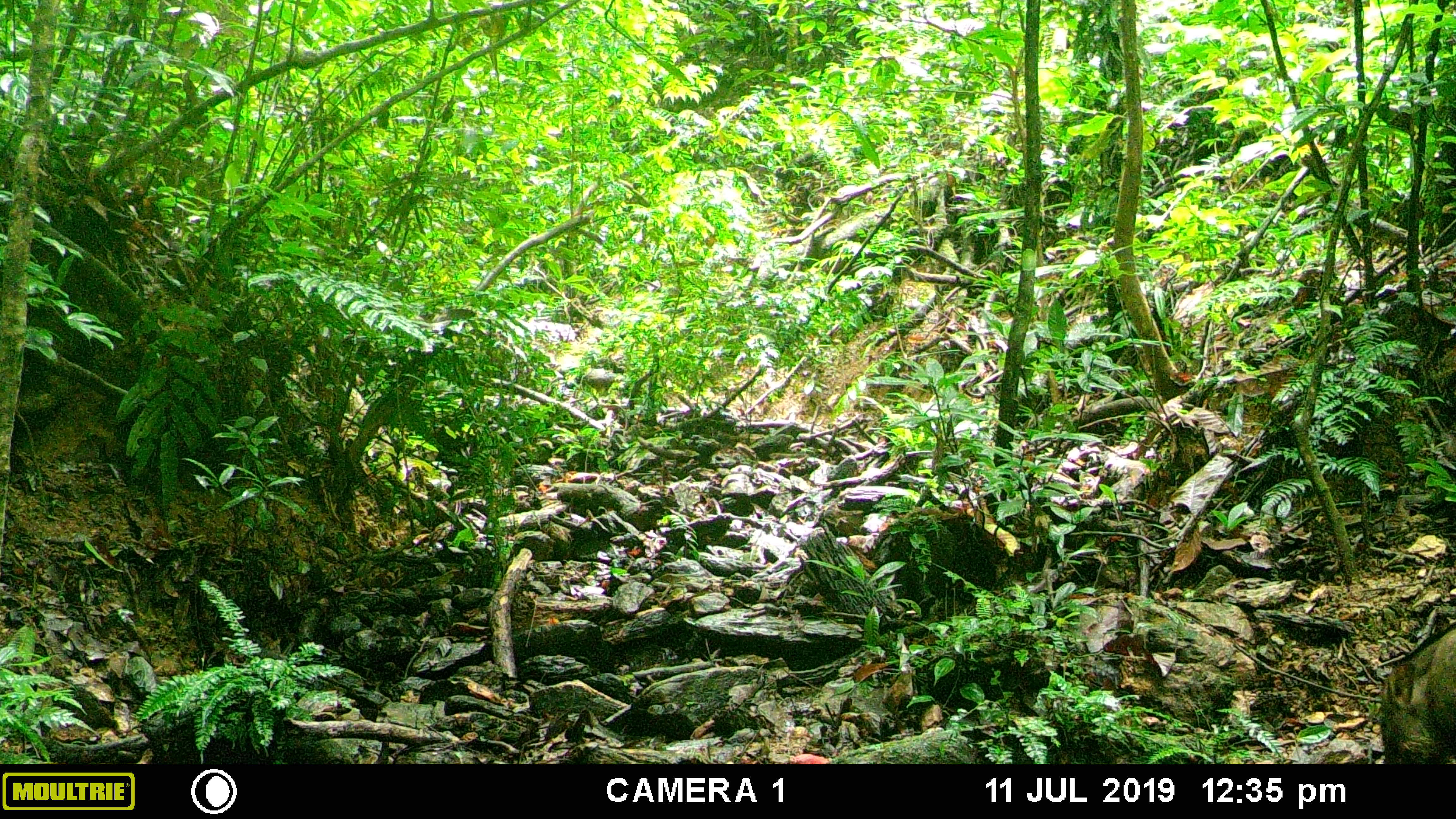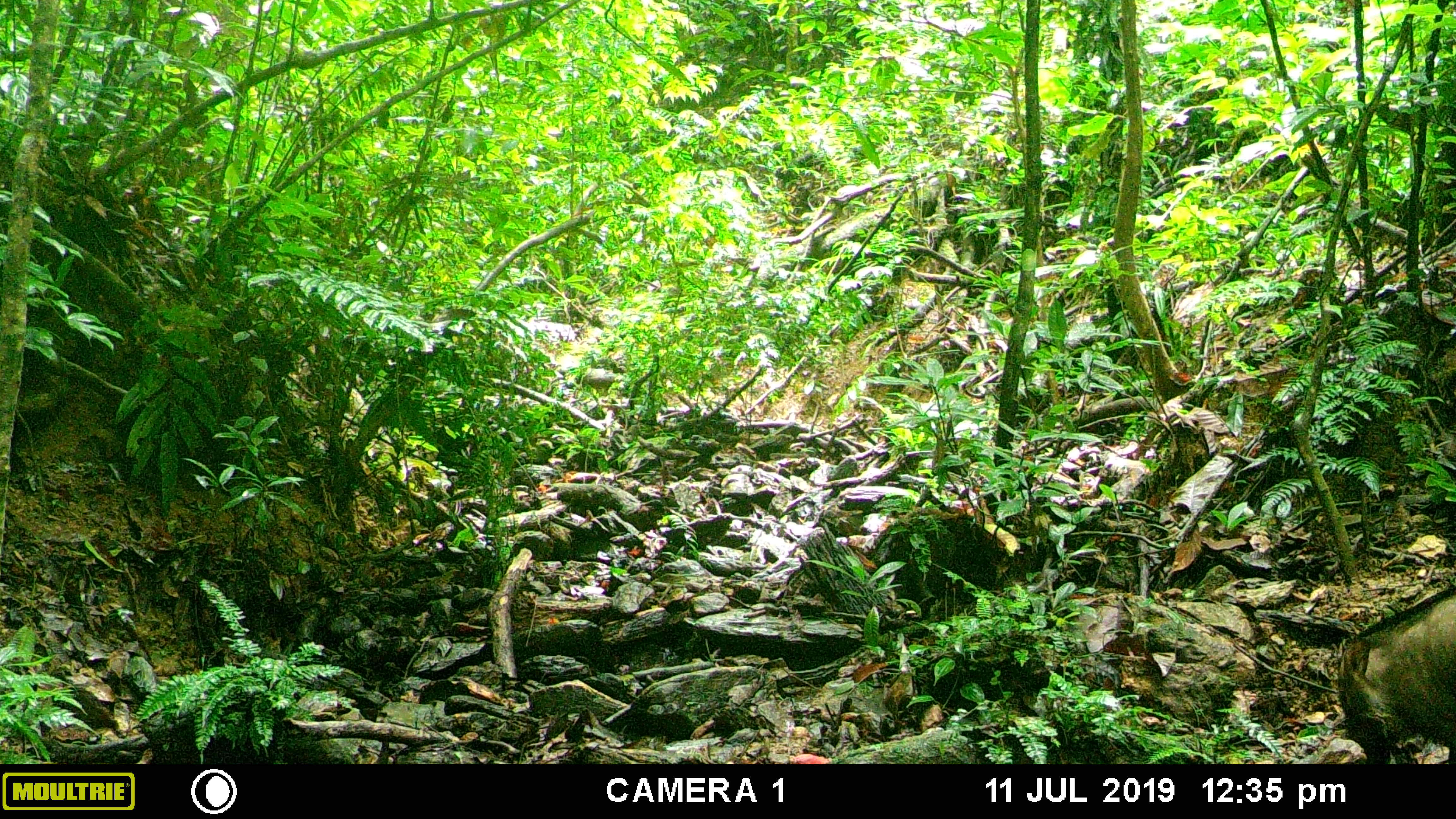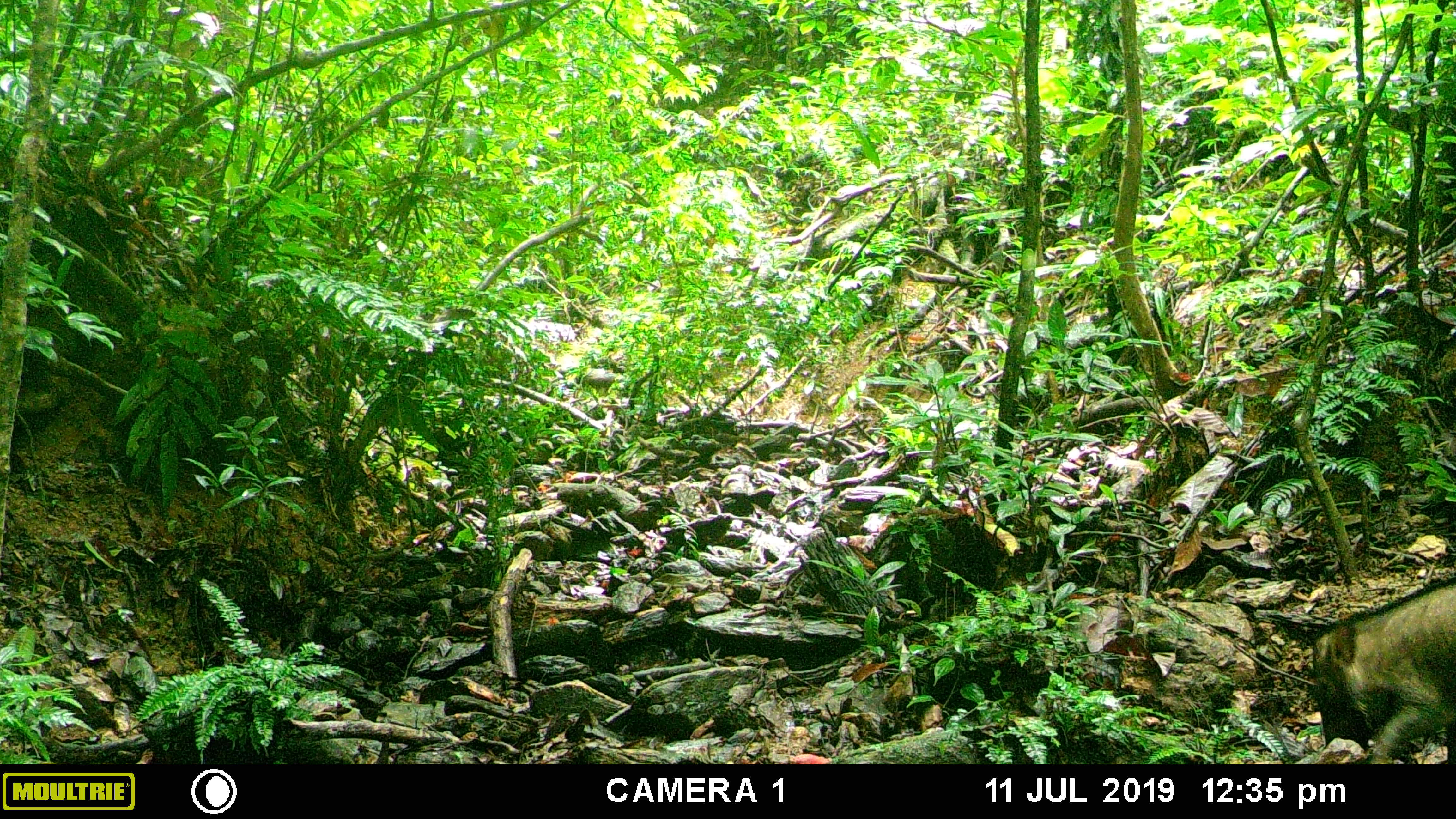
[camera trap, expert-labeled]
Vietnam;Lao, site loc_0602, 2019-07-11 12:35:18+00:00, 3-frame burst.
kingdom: Animalia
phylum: Chordata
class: Mammalia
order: Artiodactyla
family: Suidae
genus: Sus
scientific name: Sus scrofa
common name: eurasian wild pig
Eurasian wild pig (Sus scrofa). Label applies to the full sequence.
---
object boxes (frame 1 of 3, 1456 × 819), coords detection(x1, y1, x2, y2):
eurasian wild pig: detection(1378, 620, 1456, 764)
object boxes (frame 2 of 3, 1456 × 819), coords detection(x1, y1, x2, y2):
eurasian wild pig: detection(1337, 588, 1456, 764)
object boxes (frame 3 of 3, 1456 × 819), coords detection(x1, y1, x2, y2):
eurasian wild pig: detection(1312, 576, 1456, 764)